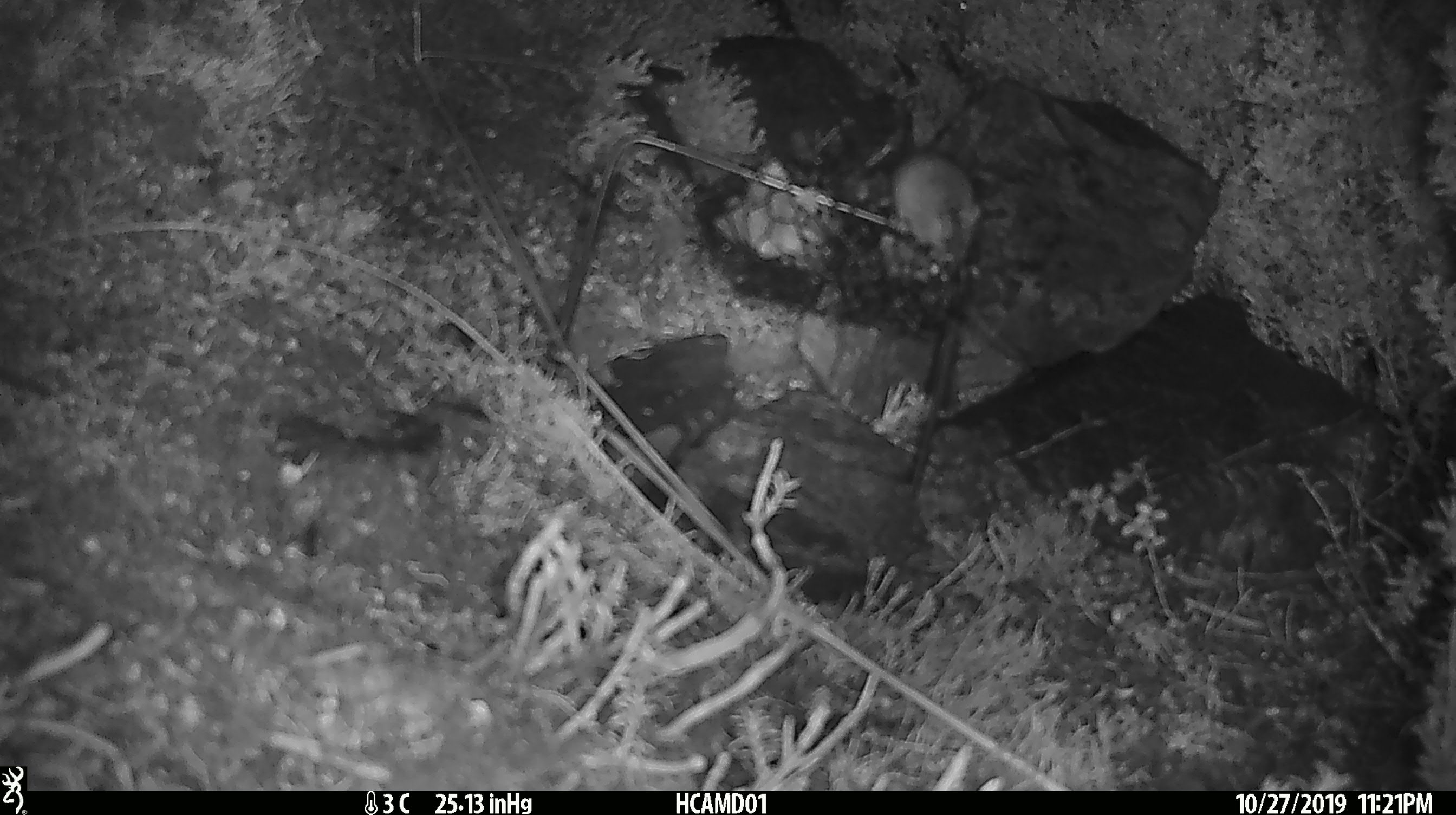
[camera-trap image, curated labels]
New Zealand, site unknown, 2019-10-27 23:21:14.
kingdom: Animalia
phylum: Chordata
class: Mammalia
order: Rodentia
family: Muridae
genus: Mus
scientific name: Mus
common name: mouse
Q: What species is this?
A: Mouse (Mus).